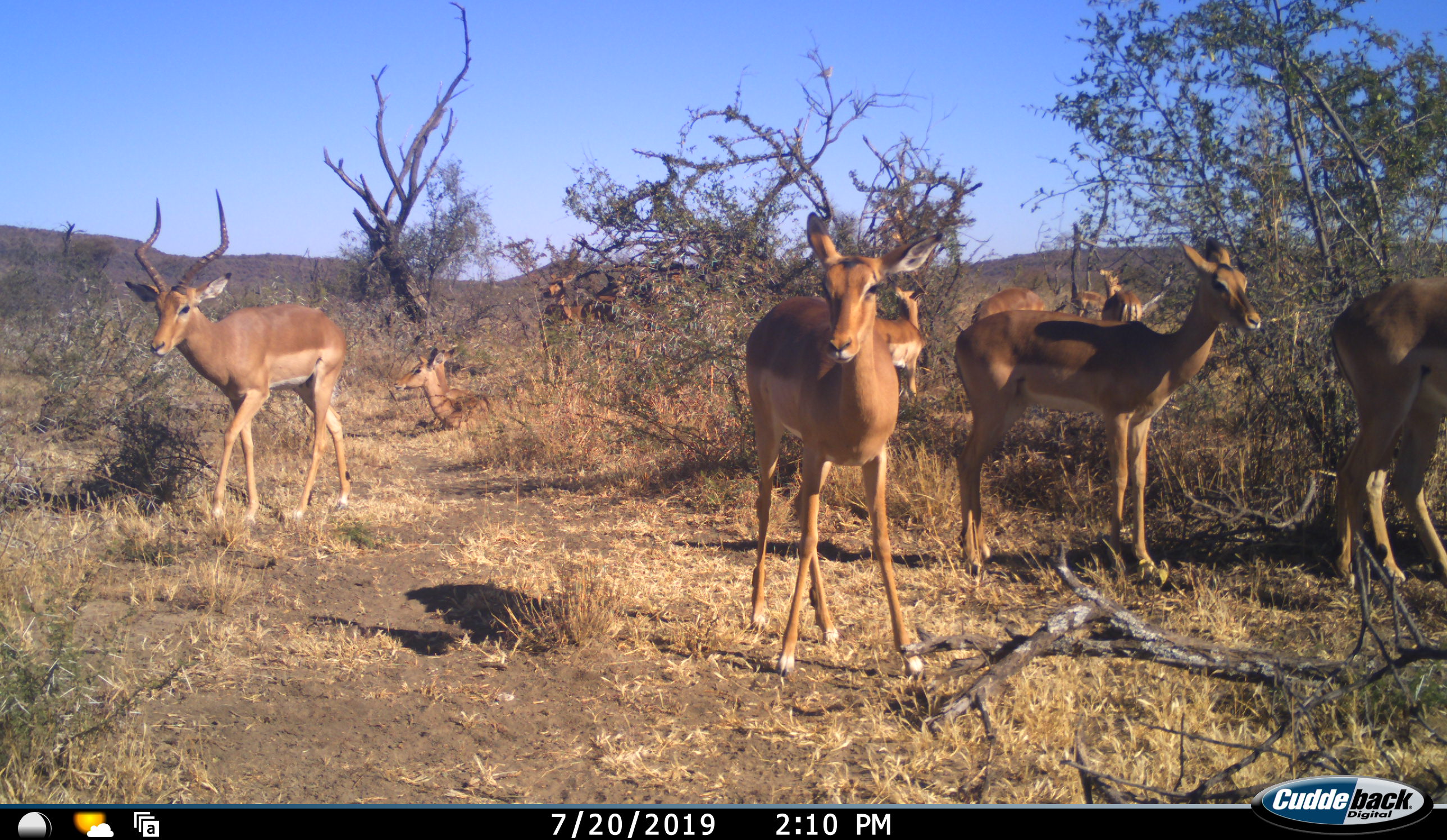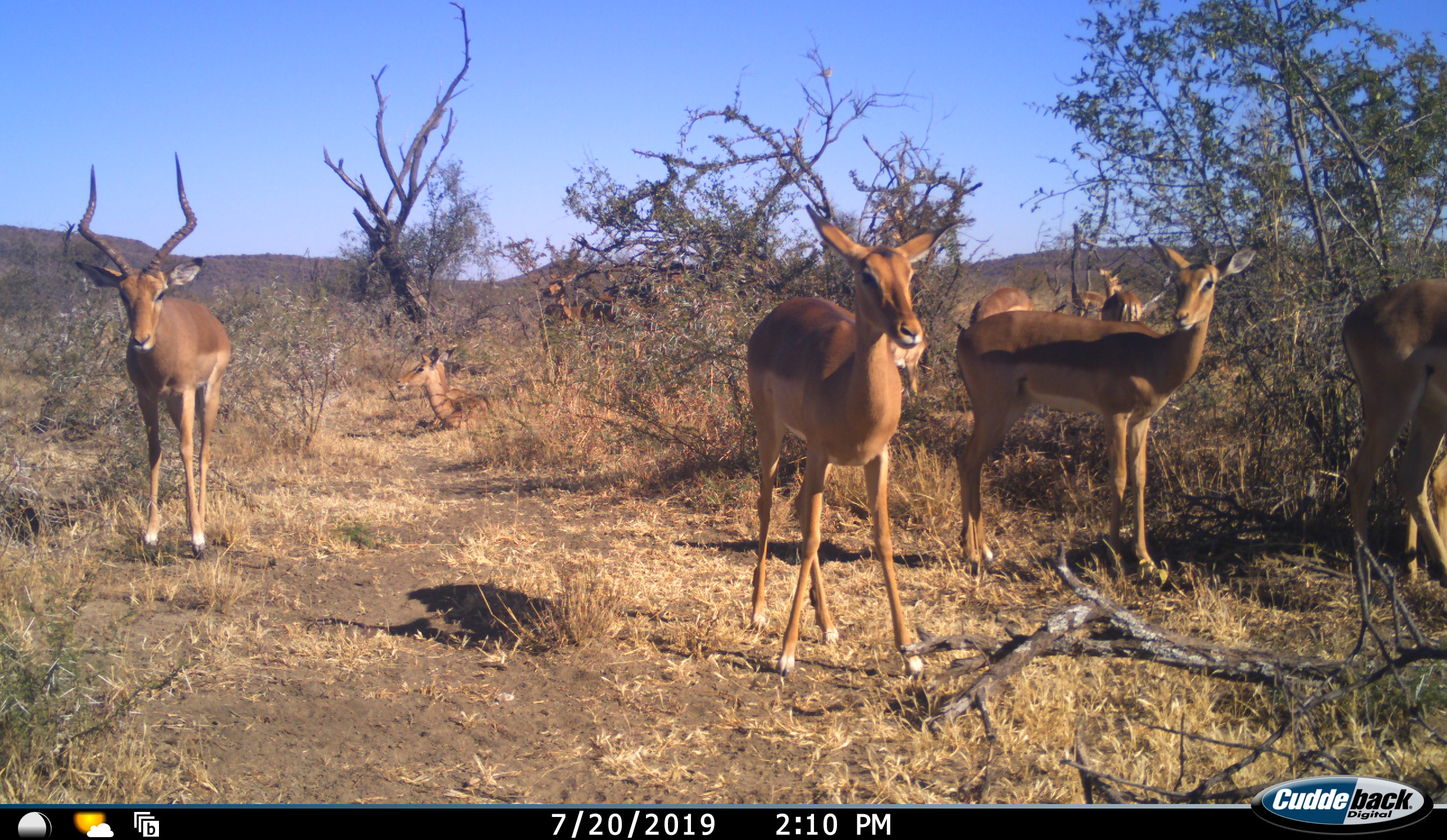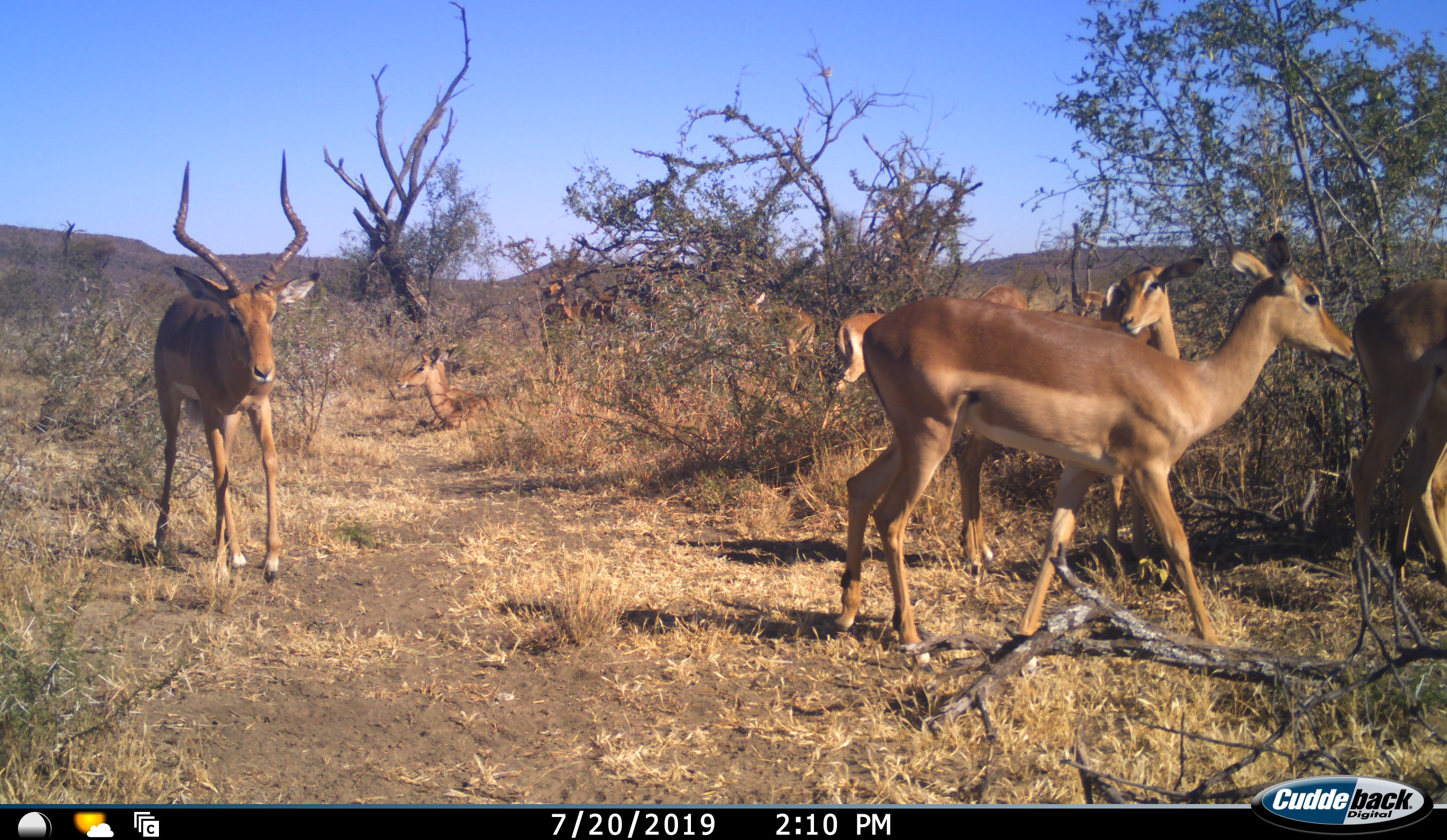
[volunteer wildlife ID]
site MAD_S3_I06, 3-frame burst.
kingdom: Animalia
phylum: Chordata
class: Mammalia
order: Artiodactyla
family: Bovidae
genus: Aepyceros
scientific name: Aepyceros melampus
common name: impala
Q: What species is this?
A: Impala (Aepyceros melampus).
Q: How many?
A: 11-50.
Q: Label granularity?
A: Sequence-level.